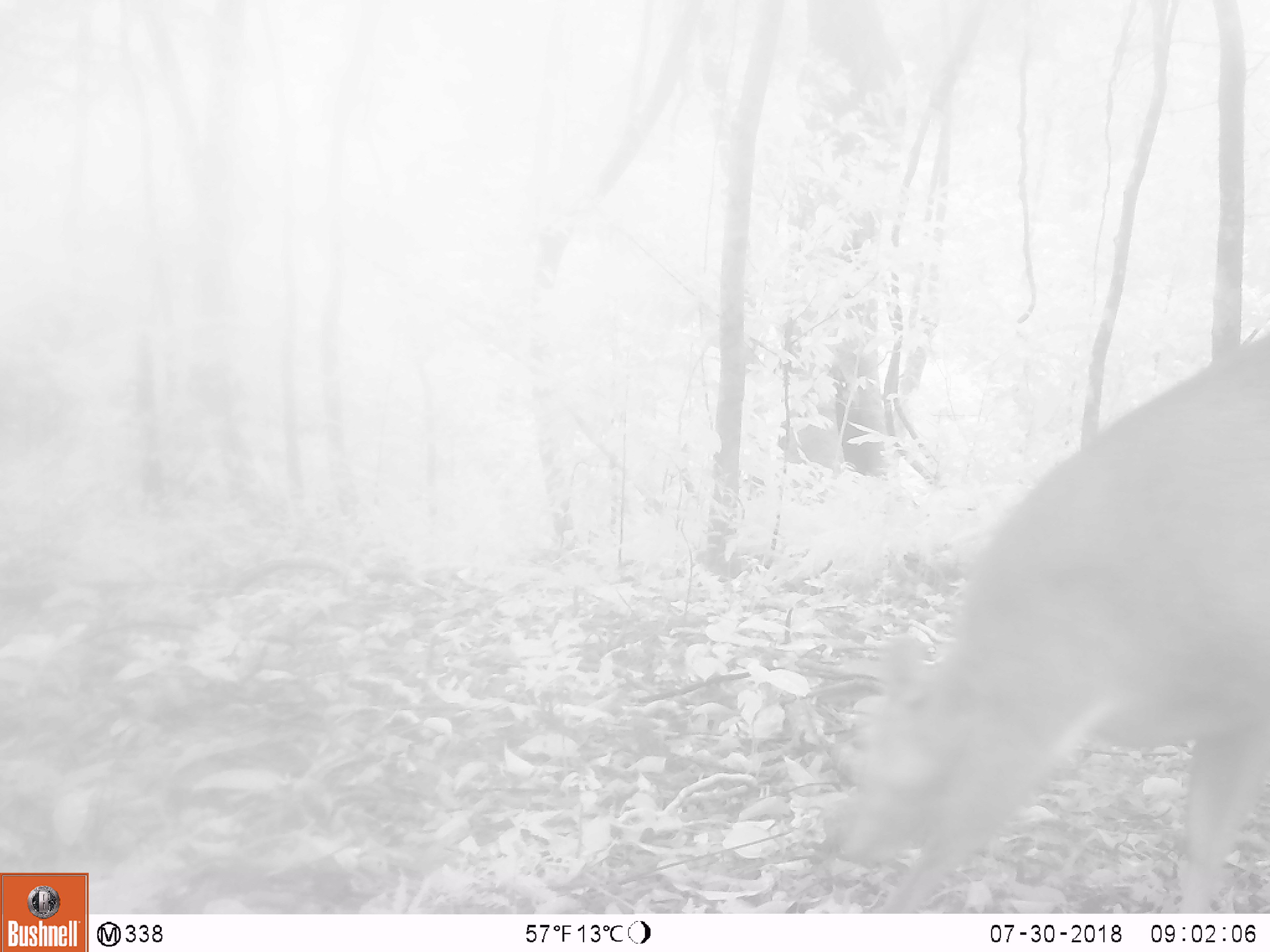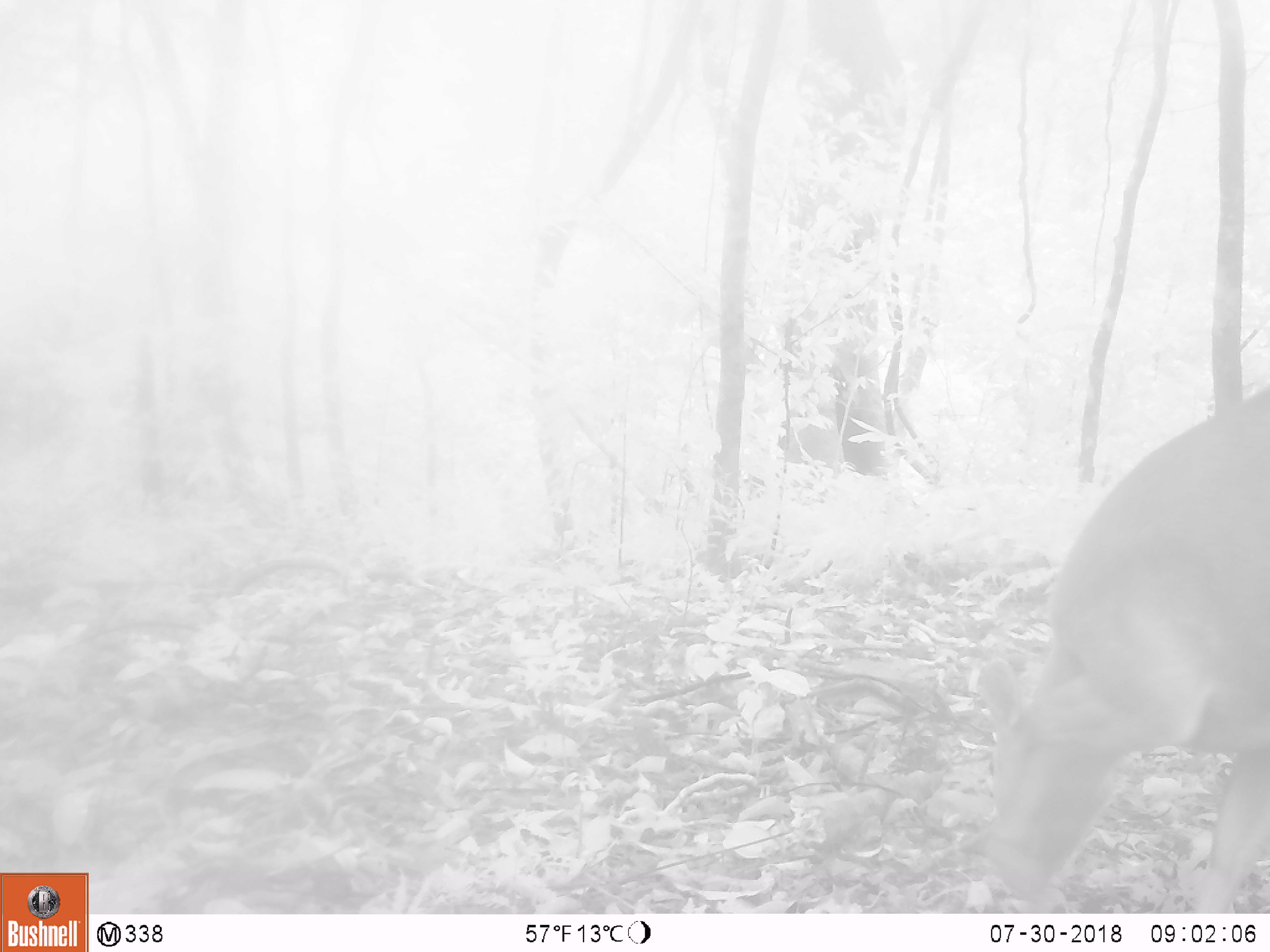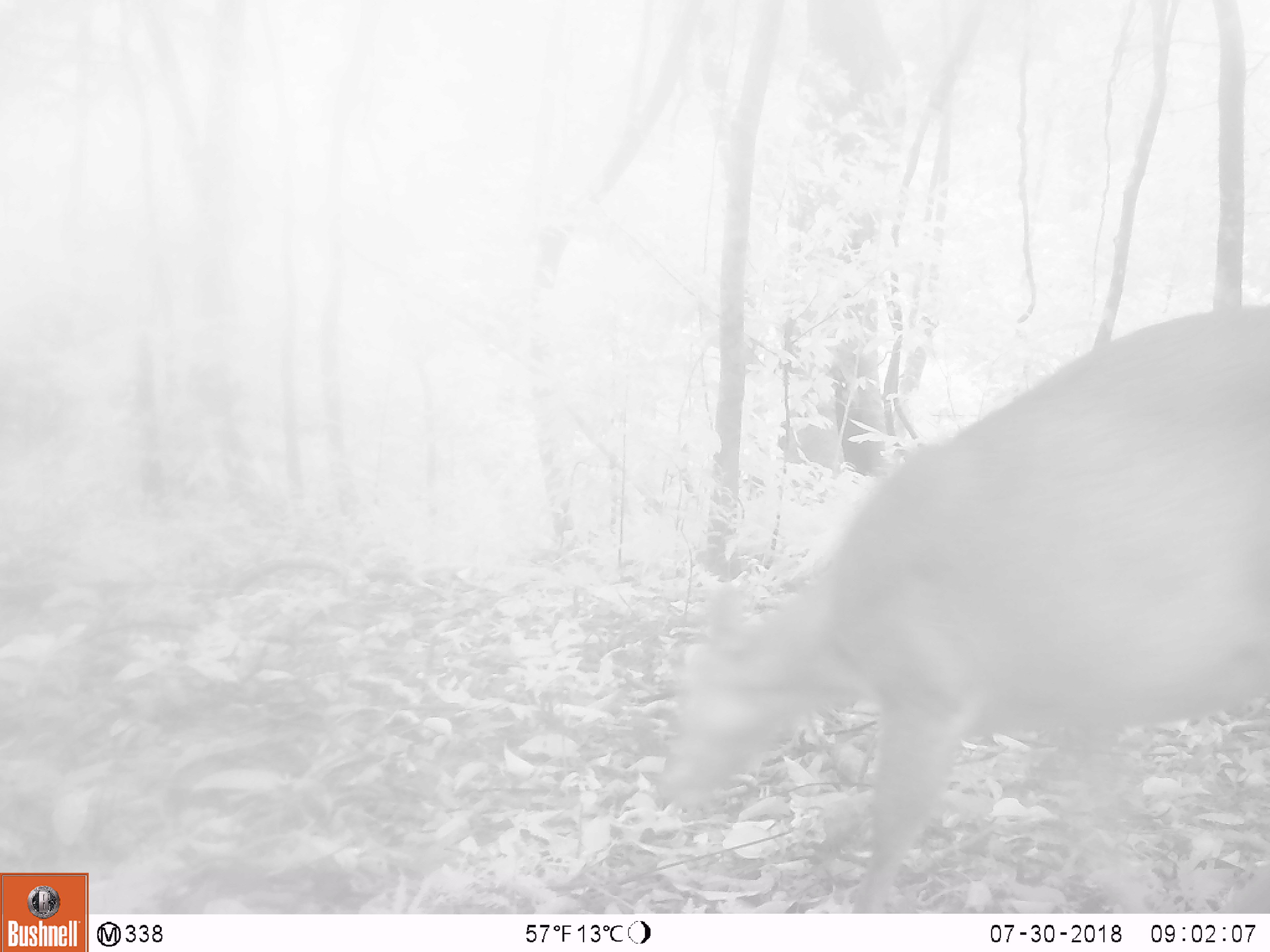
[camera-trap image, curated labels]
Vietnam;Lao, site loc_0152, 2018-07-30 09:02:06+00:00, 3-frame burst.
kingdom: Animalia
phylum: Chordata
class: Mammalia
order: Artiodactyla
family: Cervidae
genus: Muntiacus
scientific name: Muntiacus vuquangensis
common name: large-antlered muntjac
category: large antlered muntjac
Large antlered muntjac (large-antlered muntjac) (Muntiacus vuquangensis). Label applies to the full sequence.